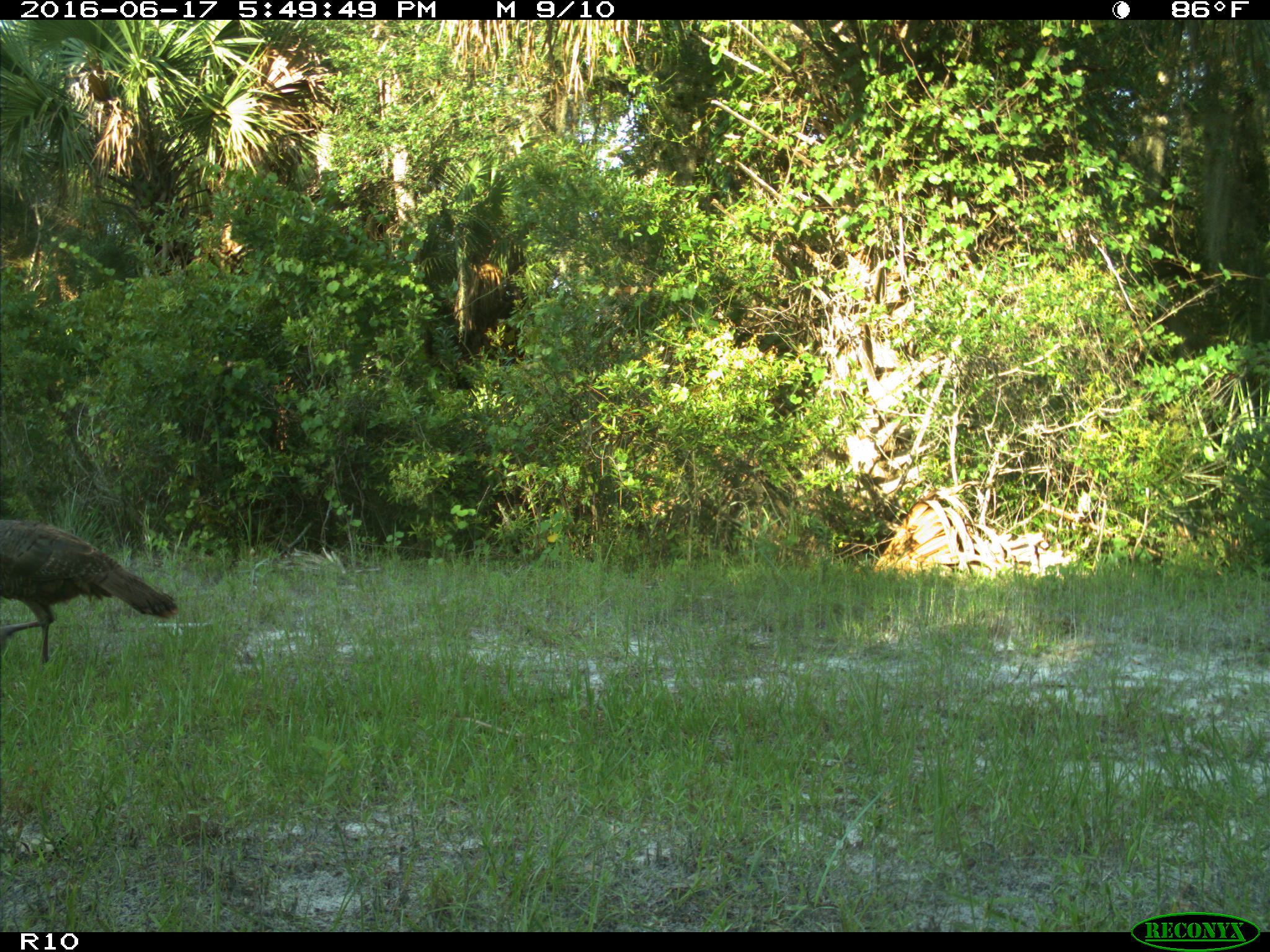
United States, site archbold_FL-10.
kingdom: Animalia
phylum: Chordata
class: Aves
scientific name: Aves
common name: birds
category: unidentified bird